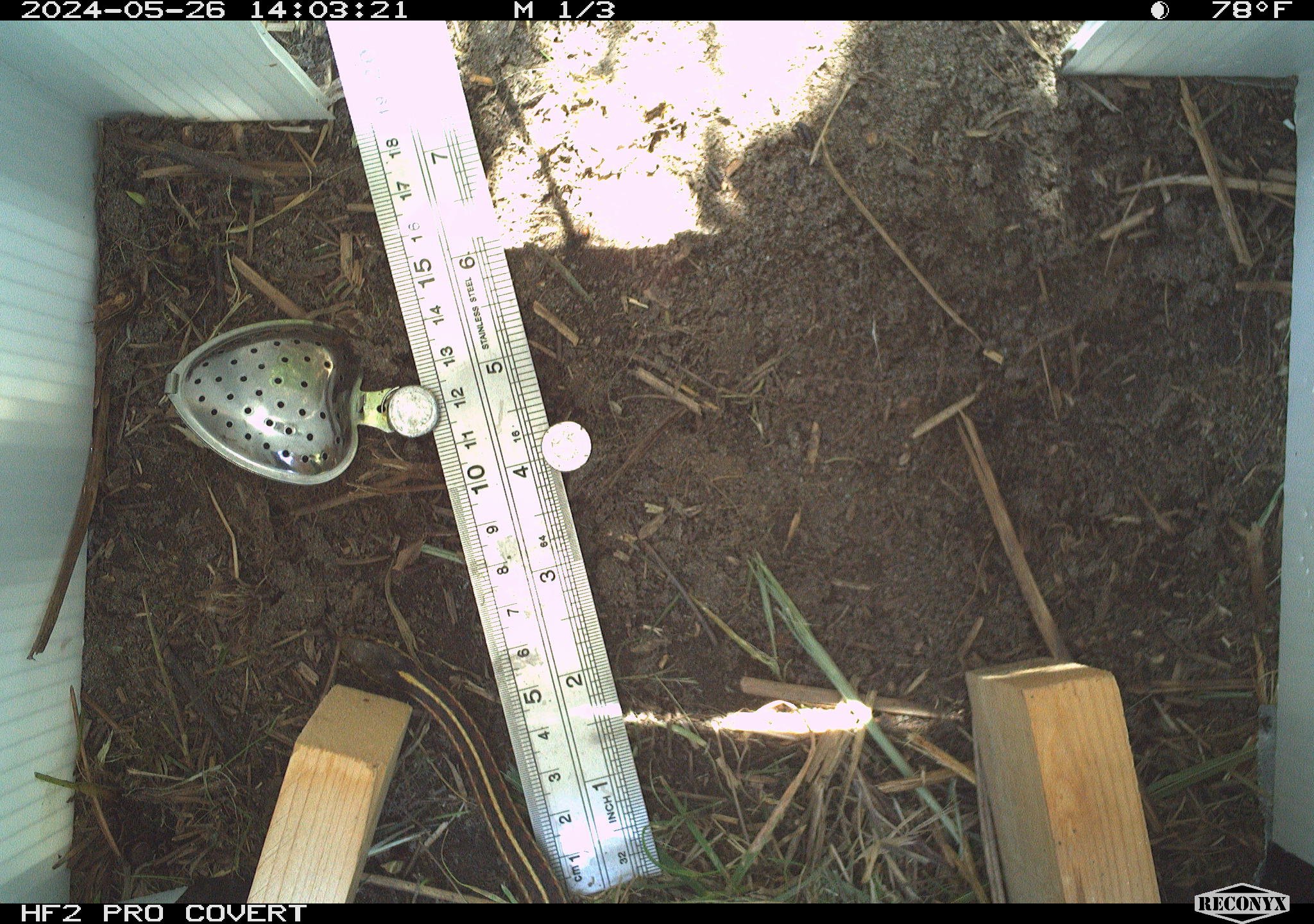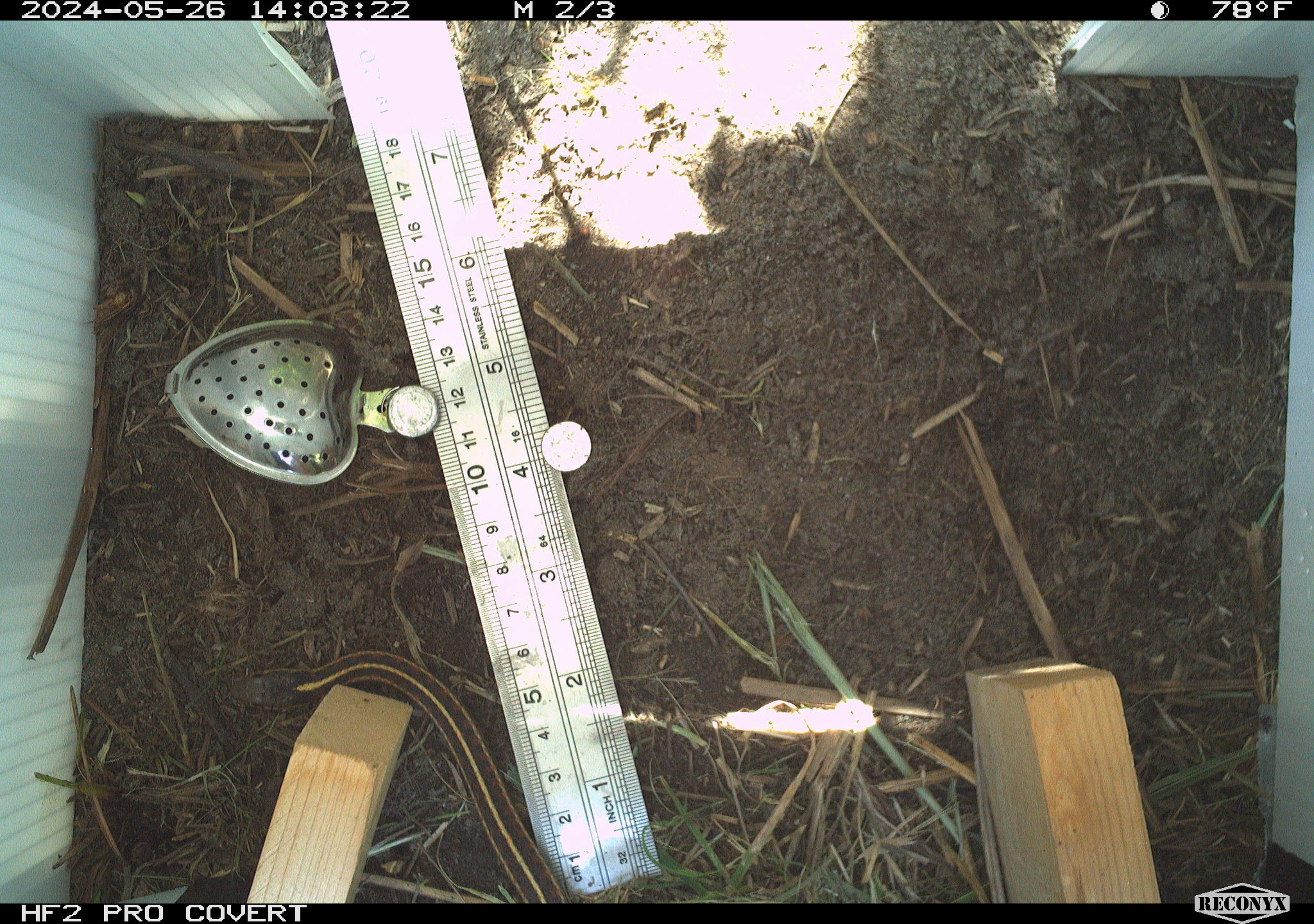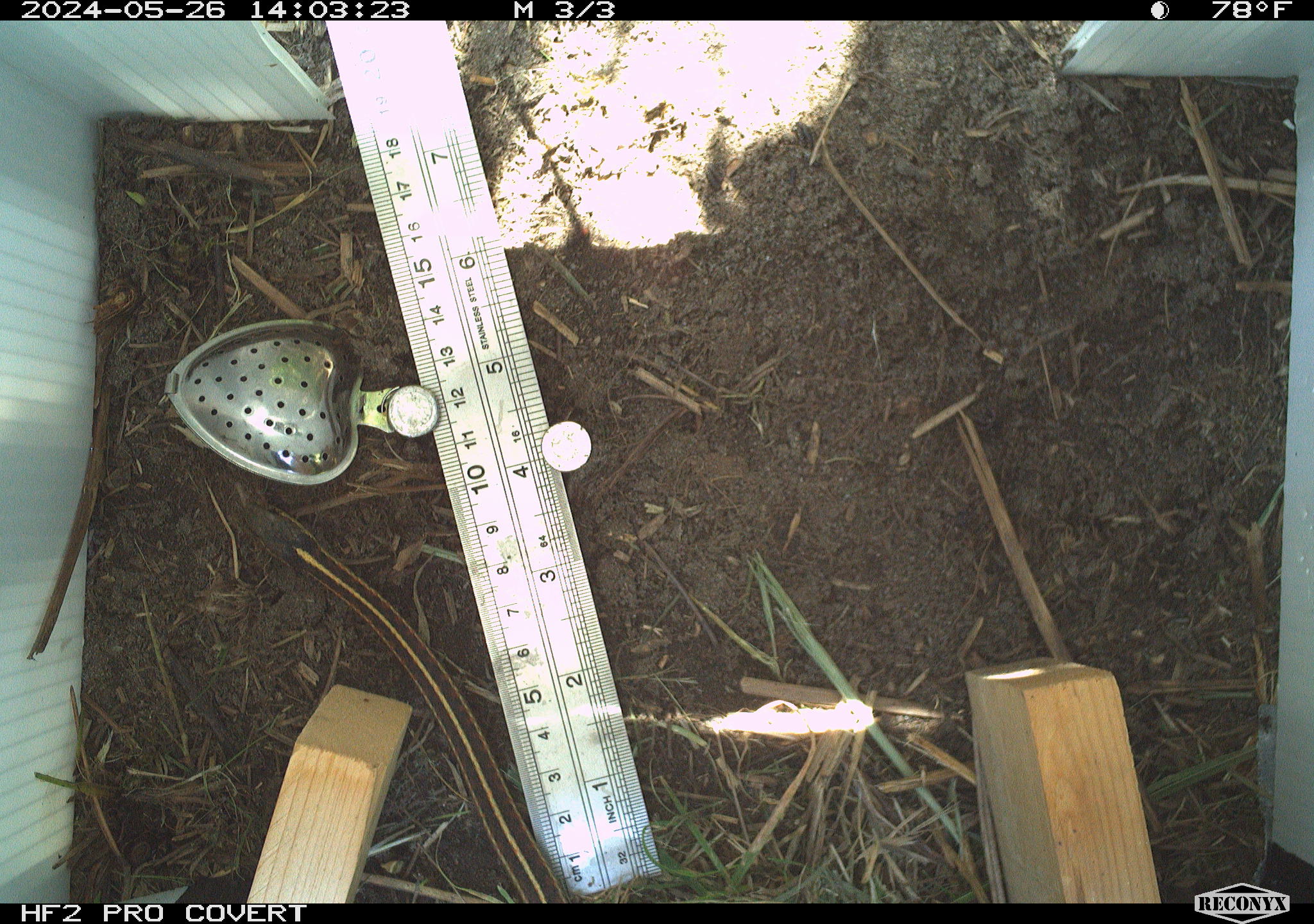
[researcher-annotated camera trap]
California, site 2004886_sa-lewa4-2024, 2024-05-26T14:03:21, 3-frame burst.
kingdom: Animalia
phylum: Chordata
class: Reptilia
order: Squamata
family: Colubridae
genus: Thamnophis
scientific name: Thamnophis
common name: american gartersnakes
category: thamnophis species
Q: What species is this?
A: Thamnophis species (american gartersnakes) (Thamnophis).